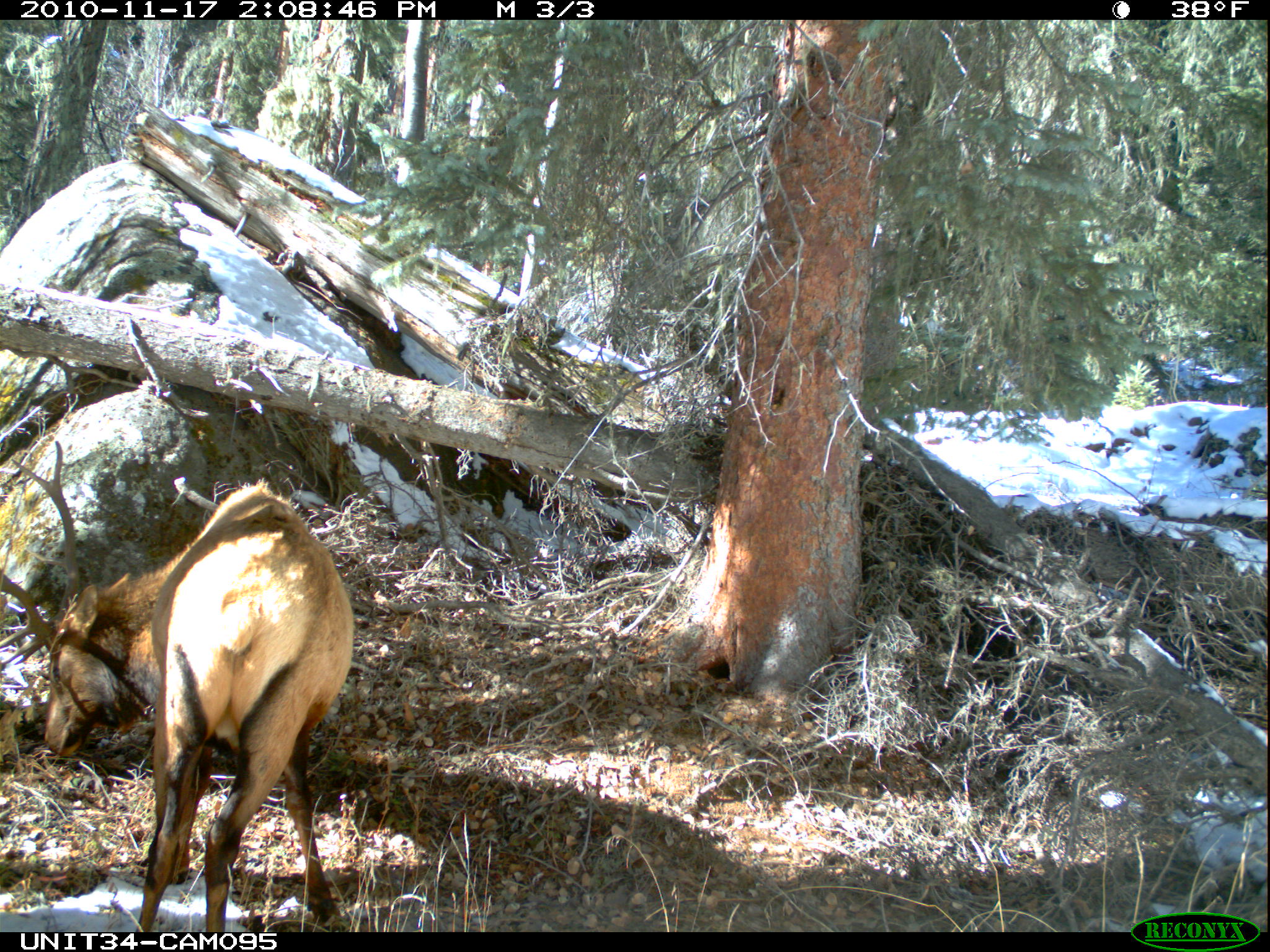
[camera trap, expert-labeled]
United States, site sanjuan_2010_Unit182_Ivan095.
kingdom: Animalia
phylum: Chordata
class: Mammalia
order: Artiodactyla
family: Cervidae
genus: Cervus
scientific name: Cervus elaphus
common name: red deer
Cervus elaphus (red deer).